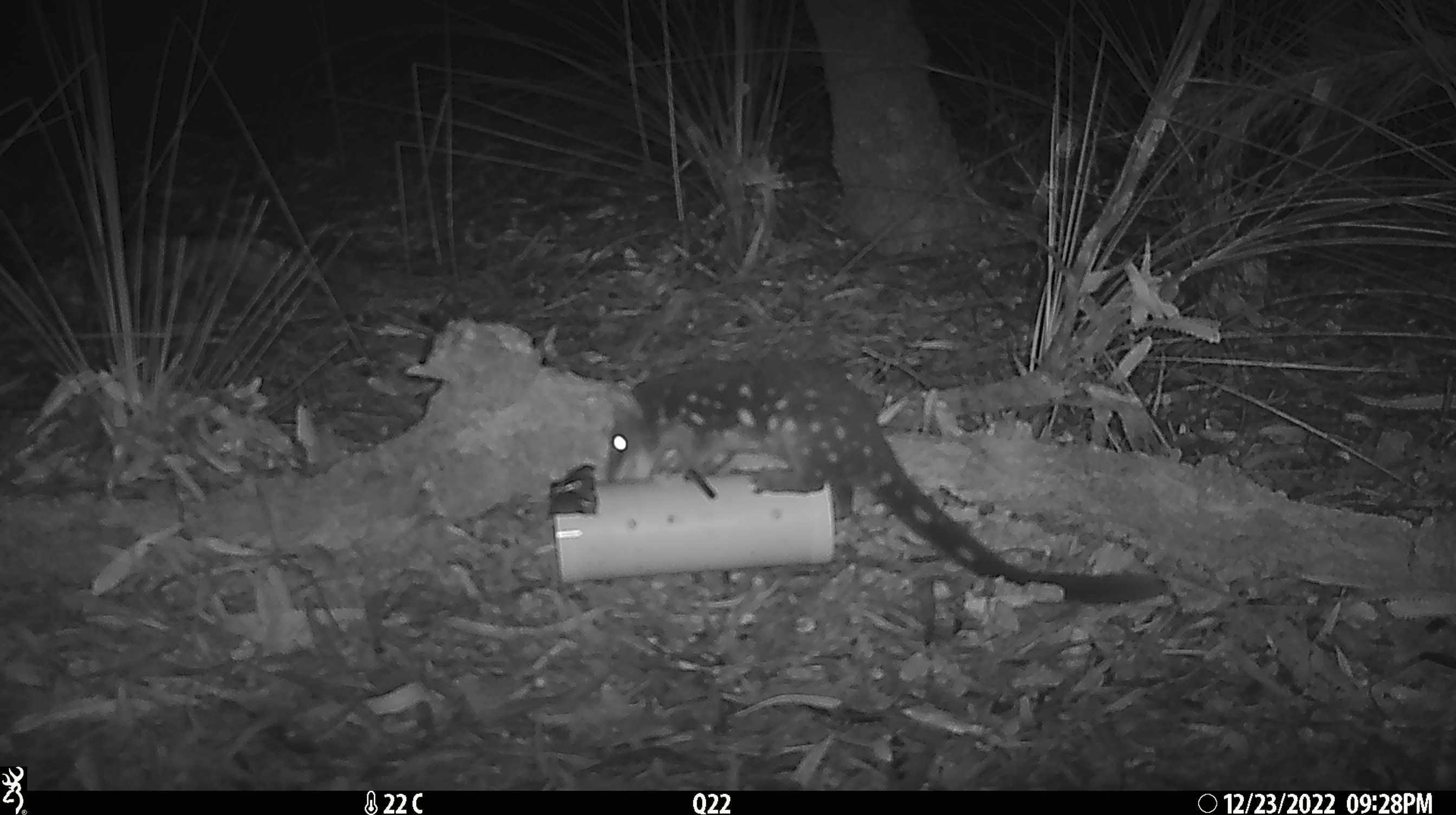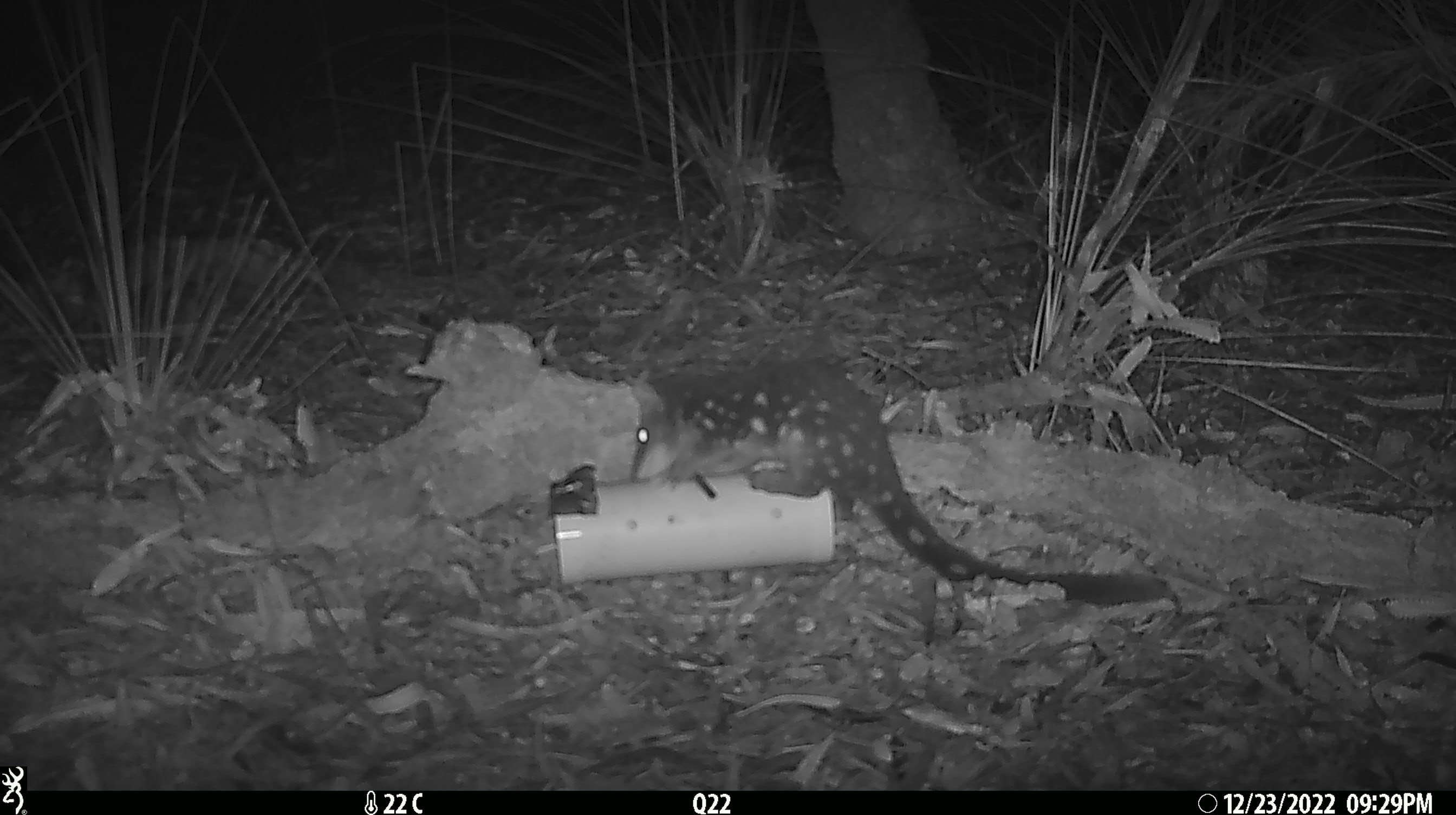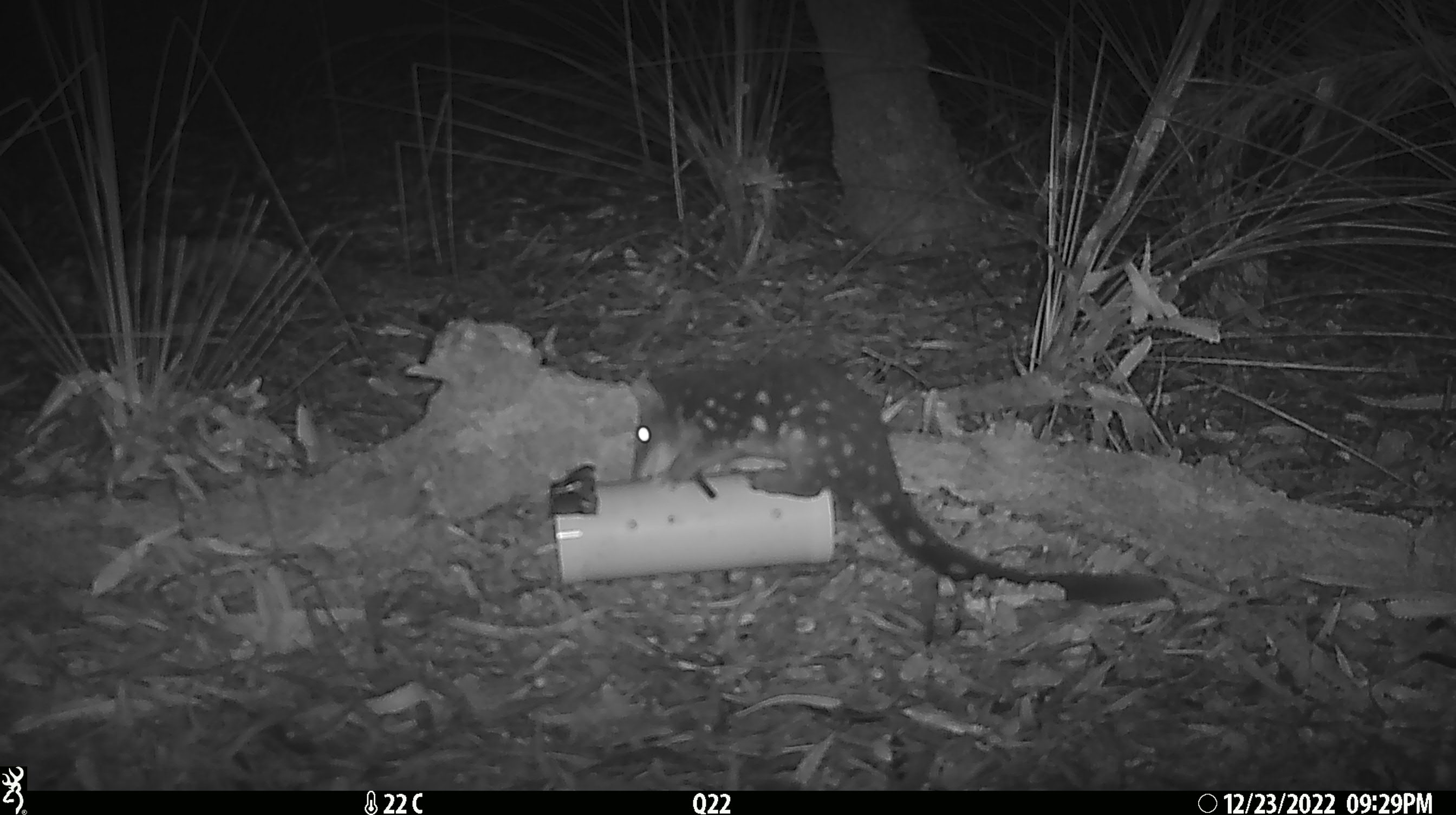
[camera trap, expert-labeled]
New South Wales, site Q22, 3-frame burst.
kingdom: Animalia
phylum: Chordata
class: Mammalia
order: Dasyuromorphia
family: Dasyuridae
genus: Dasyurus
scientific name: Dasyurus maculatus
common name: spotted-tailed quoll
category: quoll